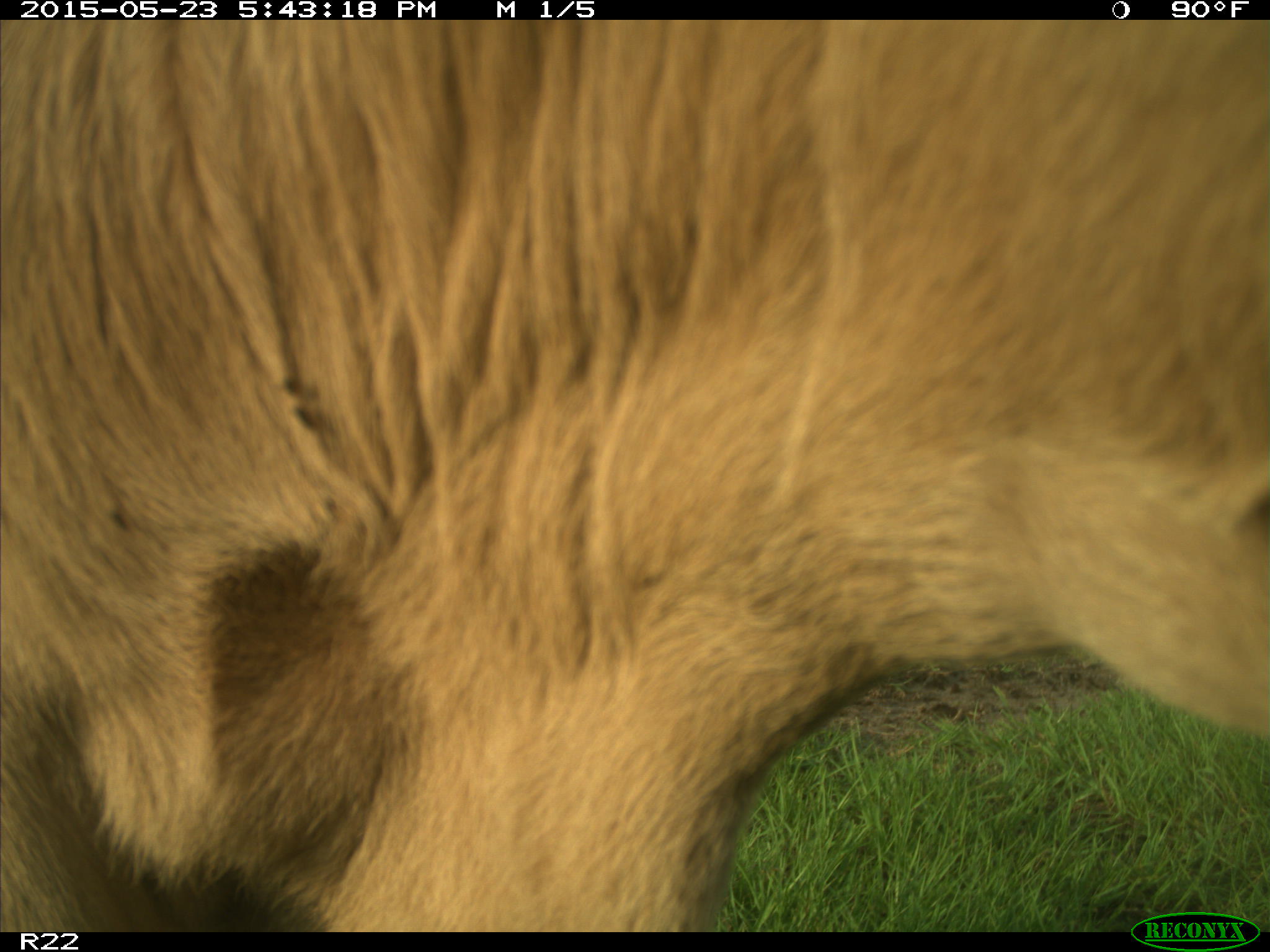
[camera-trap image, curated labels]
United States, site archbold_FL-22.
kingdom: Animalia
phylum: Chordata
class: Mammalia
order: Artiodactyla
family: Bovidae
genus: Bos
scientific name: Bos taurus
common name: domestic cow